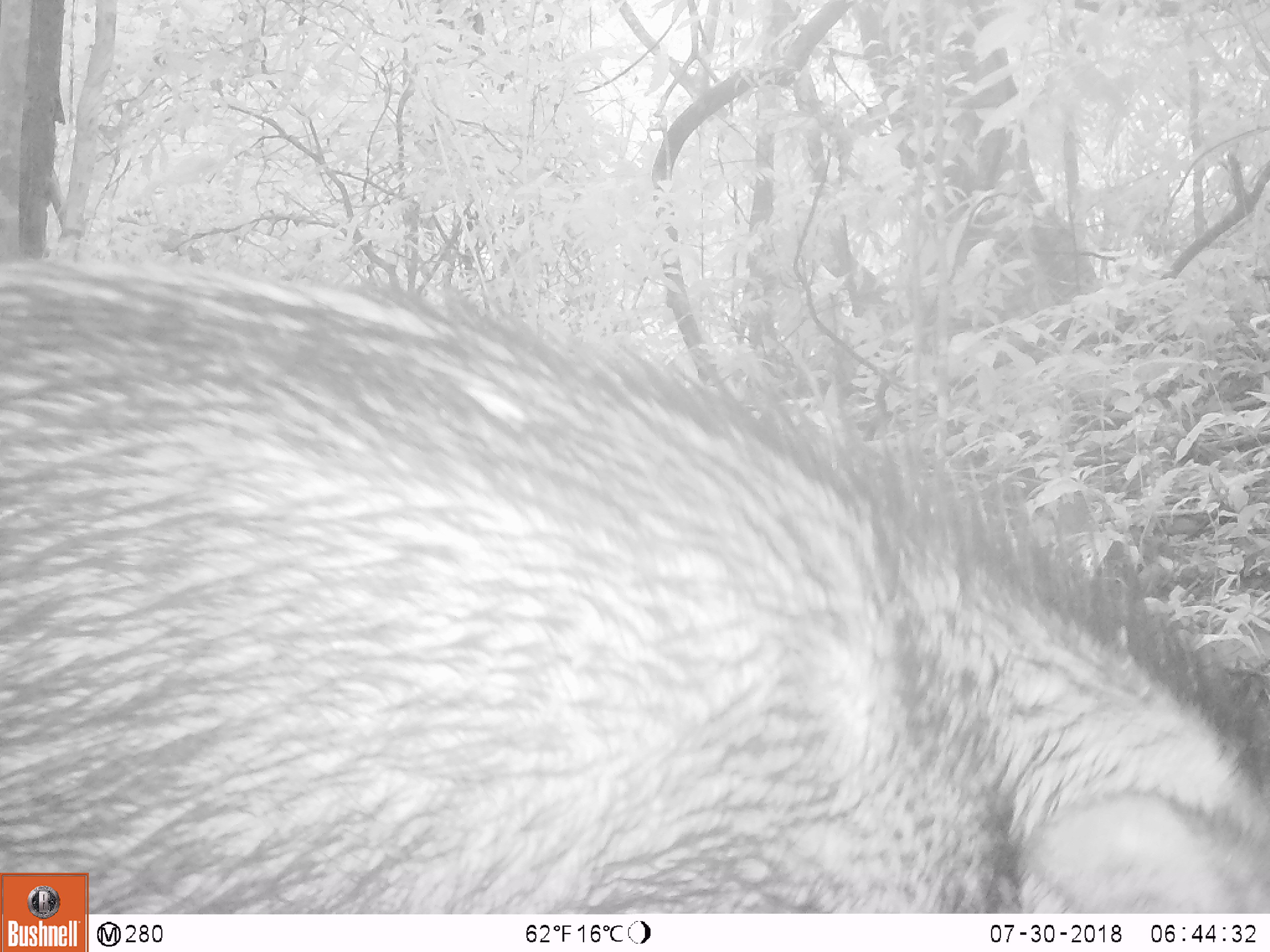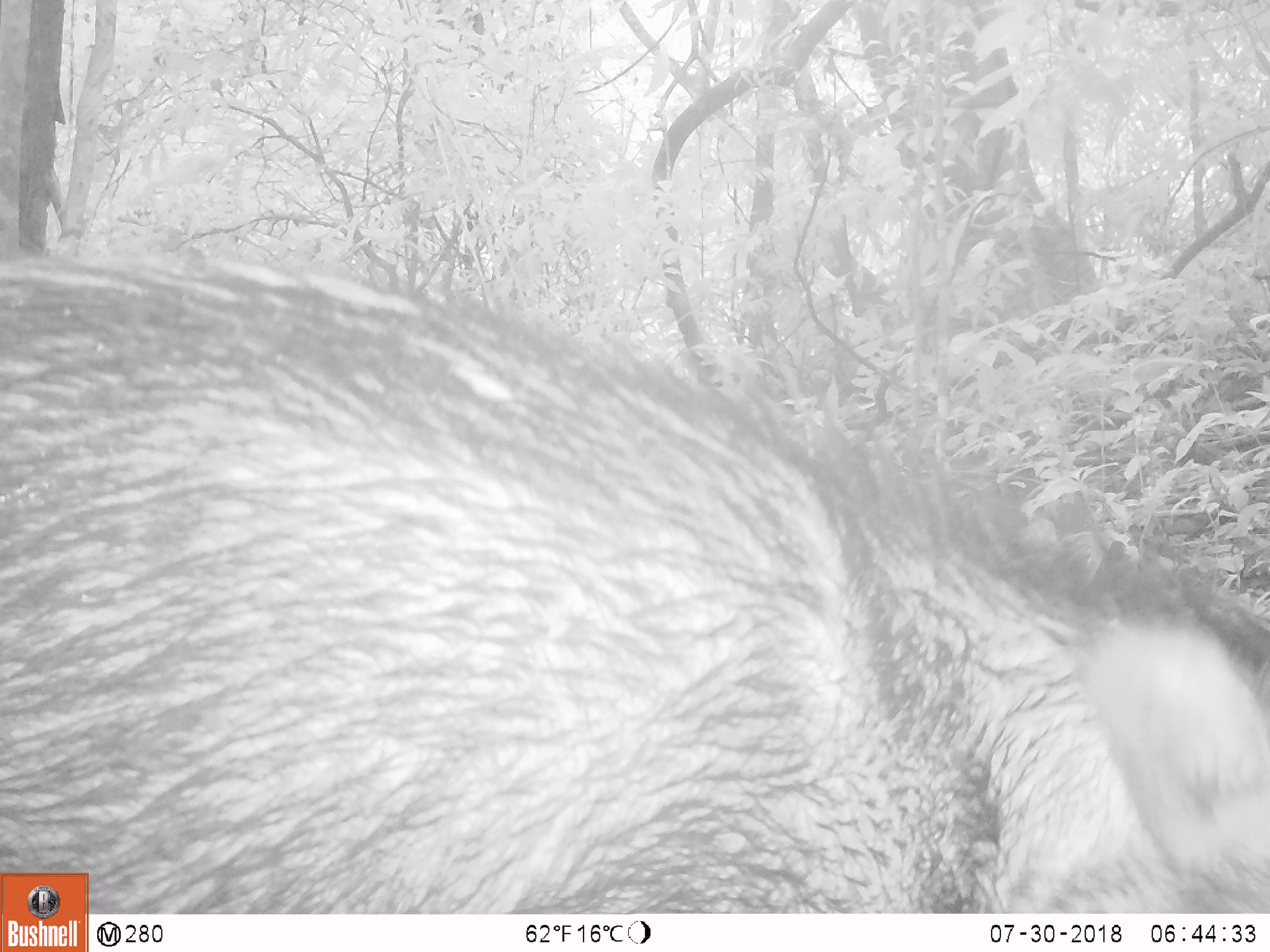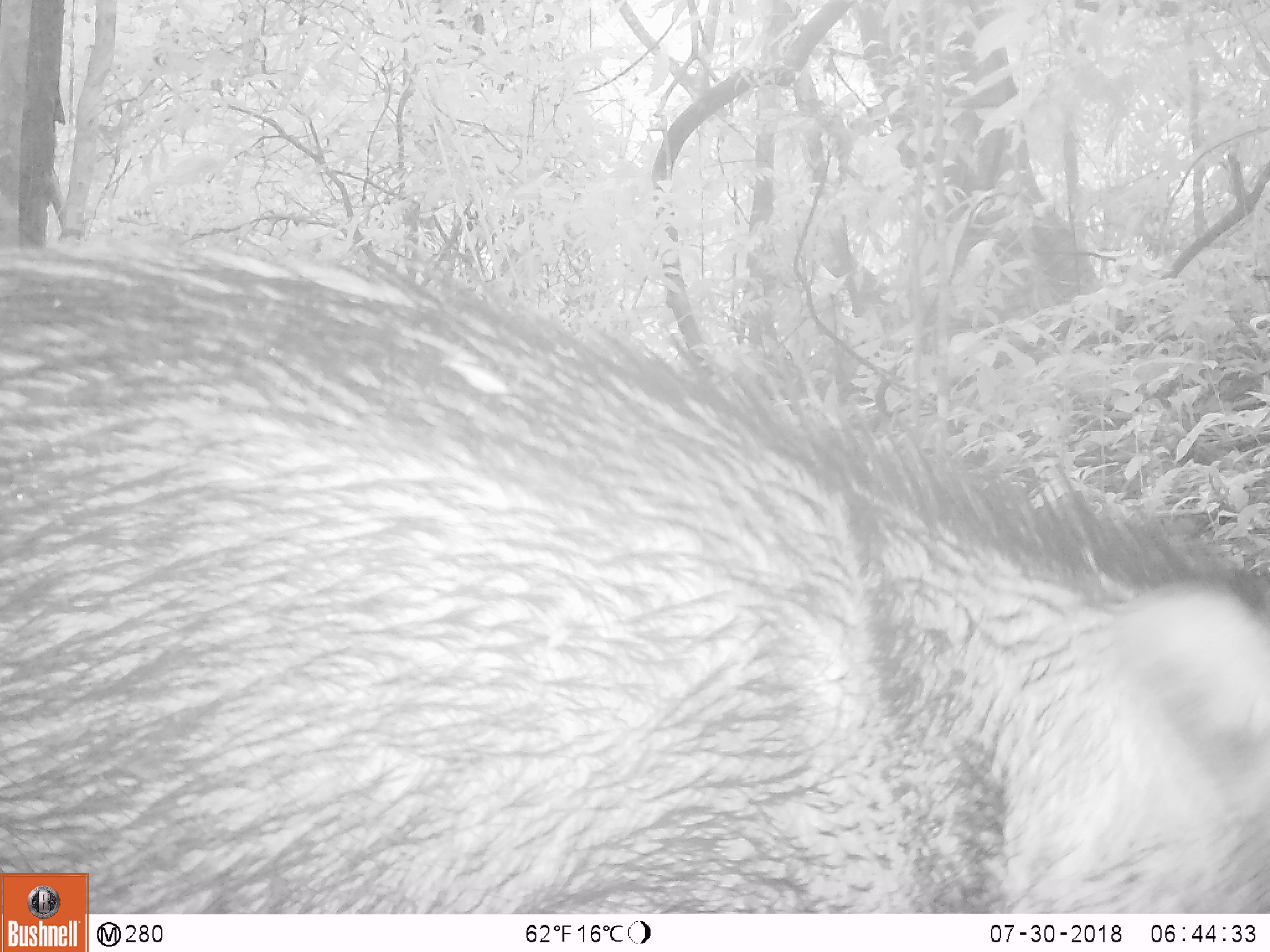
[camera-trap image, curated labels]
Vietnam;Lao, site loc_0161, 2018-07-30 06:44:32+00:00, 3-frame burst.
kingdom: Animalia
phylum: Chordata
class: Mammalia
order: Artiodactyla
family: Suidae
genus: Sus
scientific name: Sus scrofa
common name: eurasian wild pig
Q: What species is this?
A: Eurasian wild pig (Sus scrofa).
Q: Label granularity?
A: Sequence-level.